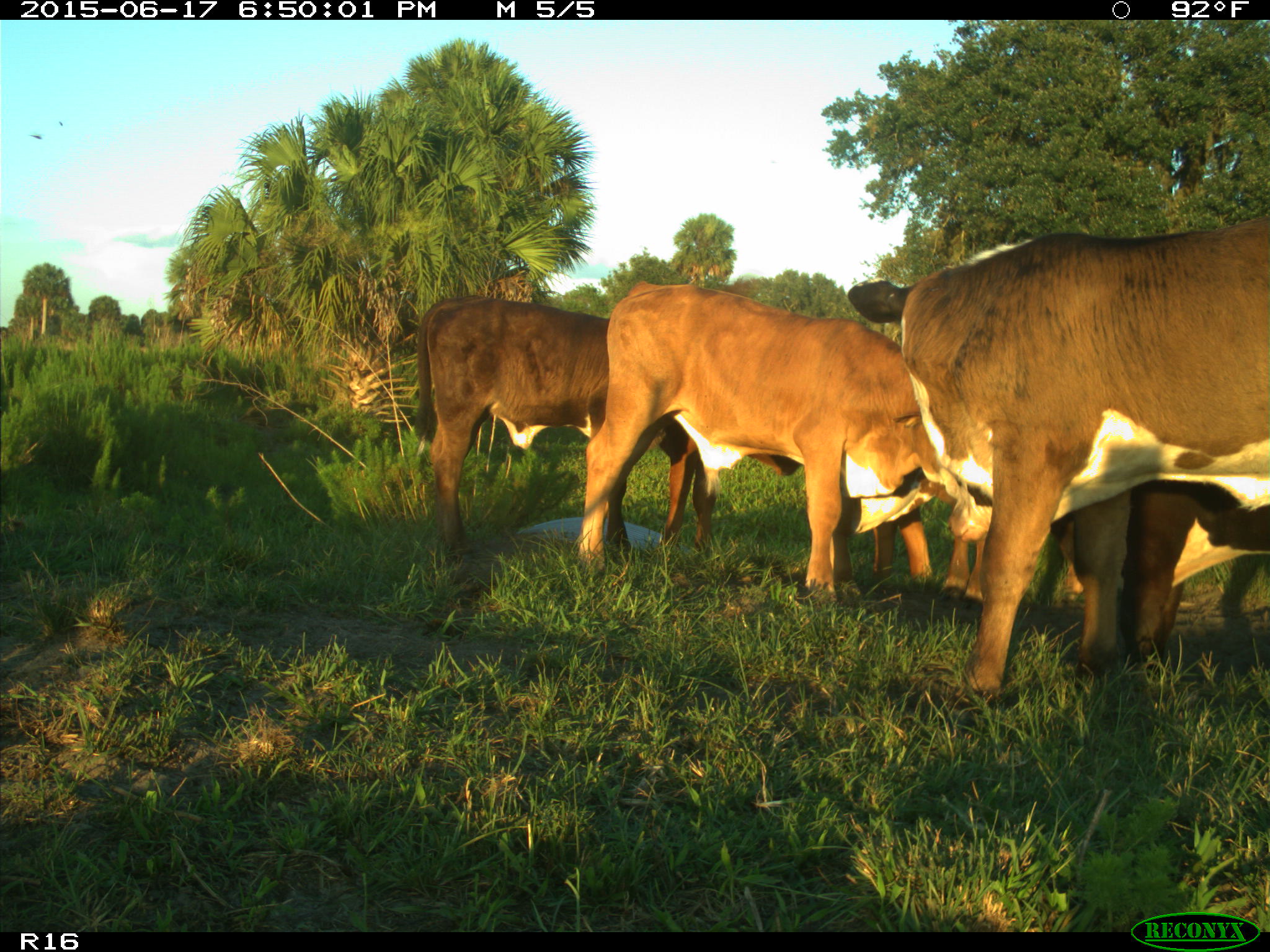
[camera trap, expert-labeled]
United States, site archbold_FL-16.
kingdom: Animalia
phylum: Chordata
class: Mammalia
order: Artiodactyla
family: Bovidae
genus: Bos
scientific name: Bos taurus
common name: domestic cow